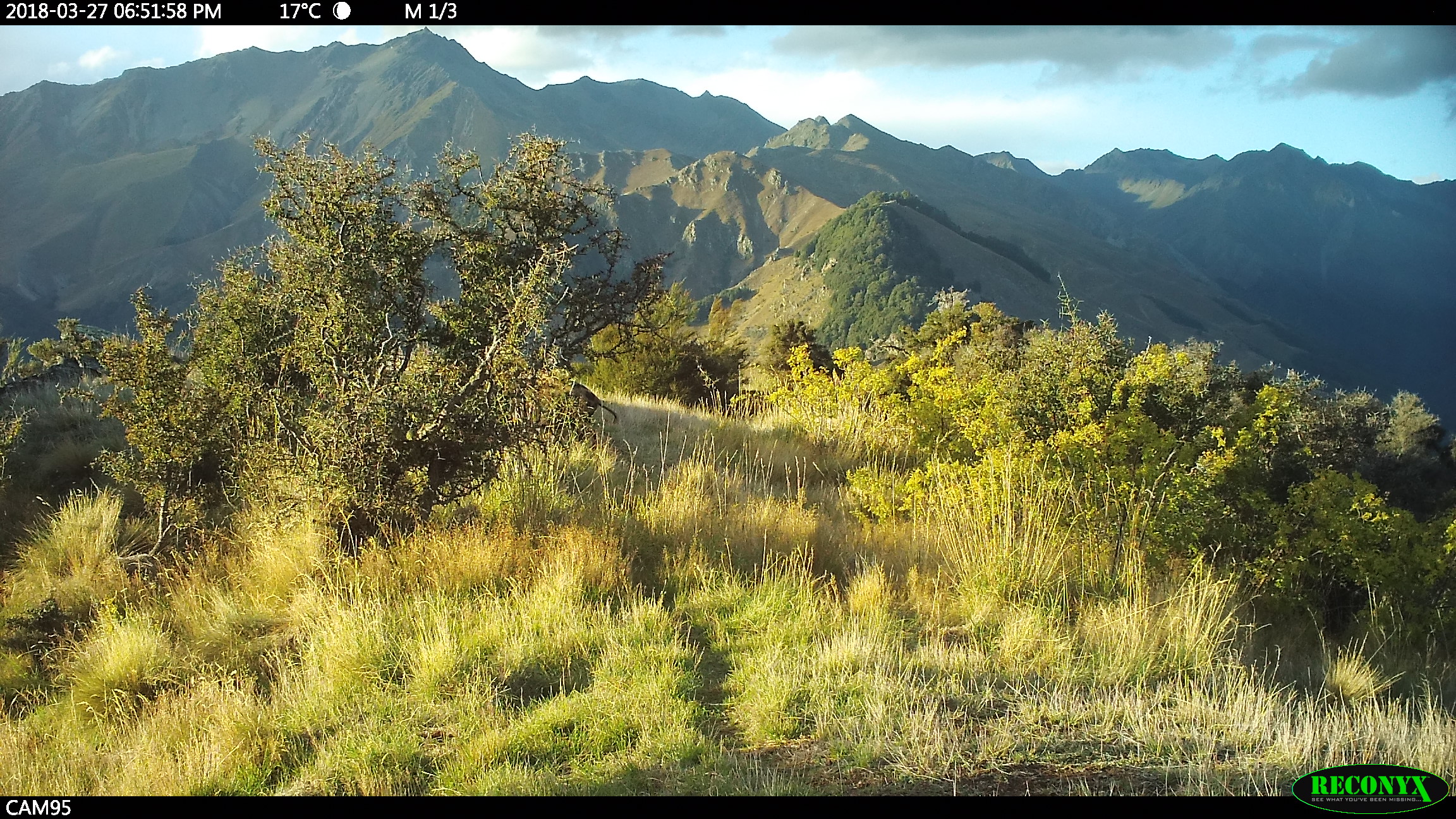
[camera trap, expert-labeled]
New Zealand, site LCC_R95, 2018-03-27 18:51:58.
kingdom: Animalia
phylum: Chordata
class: Mammalia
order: Artiodactyla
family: Suidae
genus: Sus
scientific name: Sus scrofa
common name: pig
Pig (Sus scrofa).